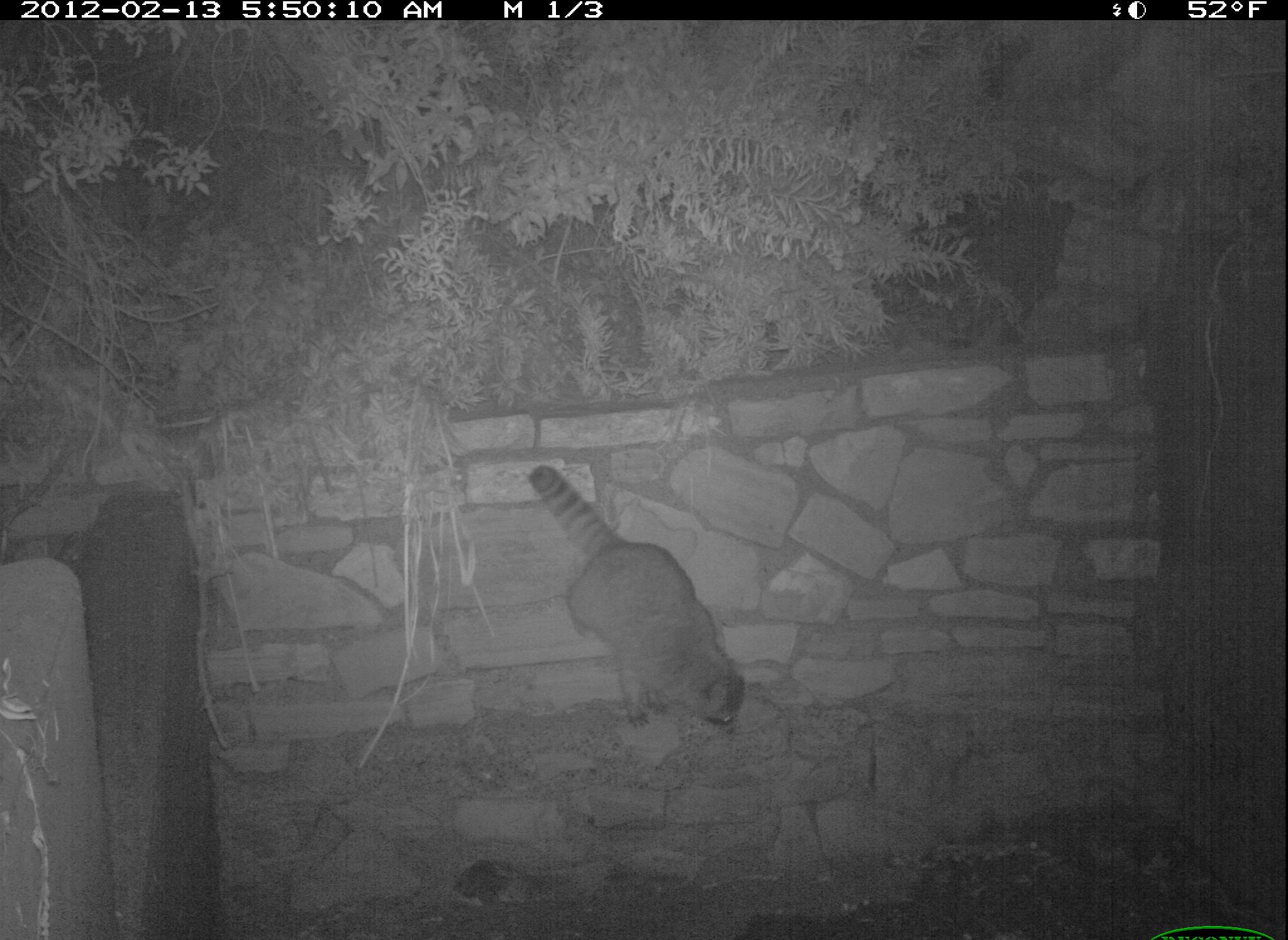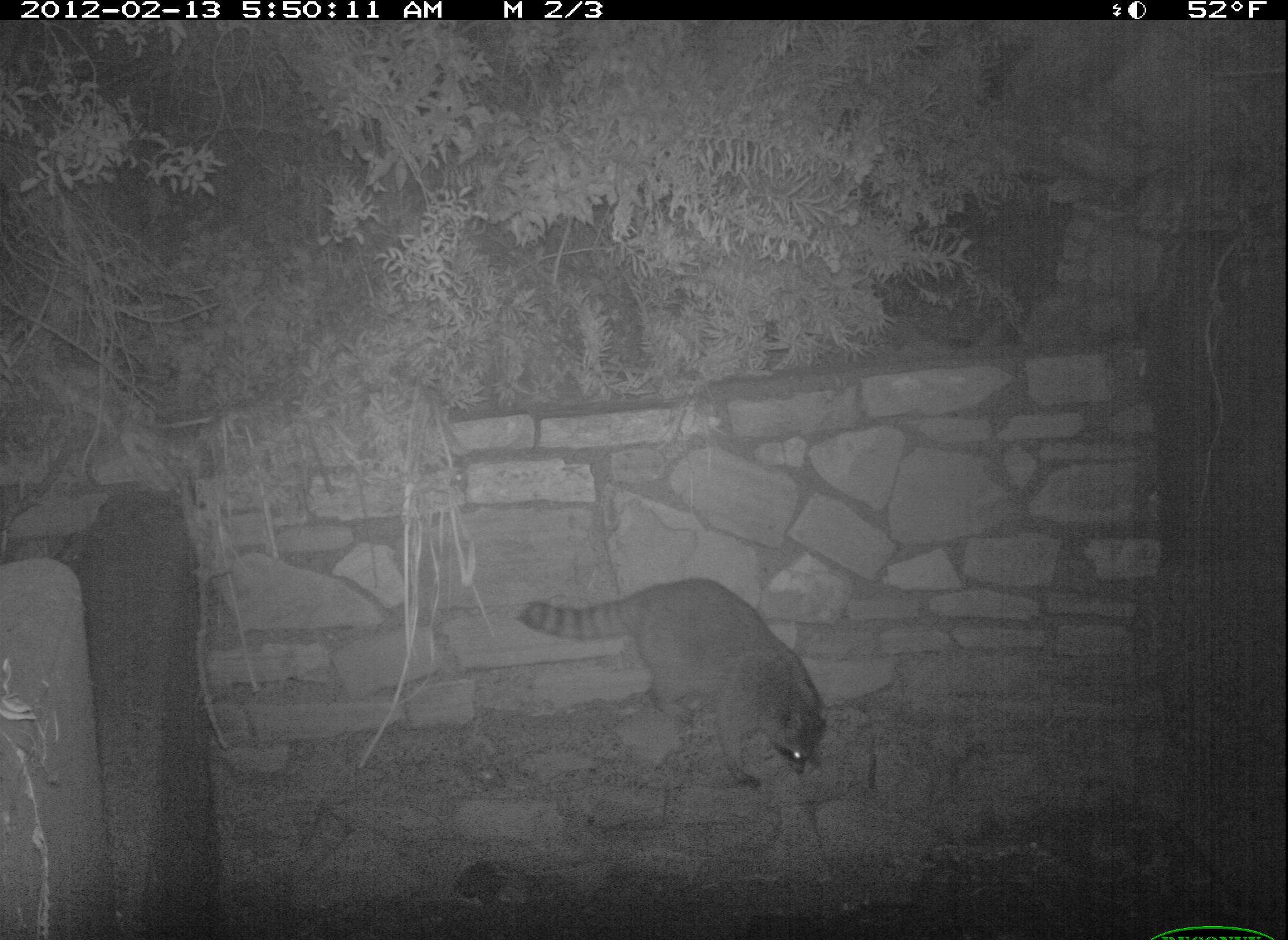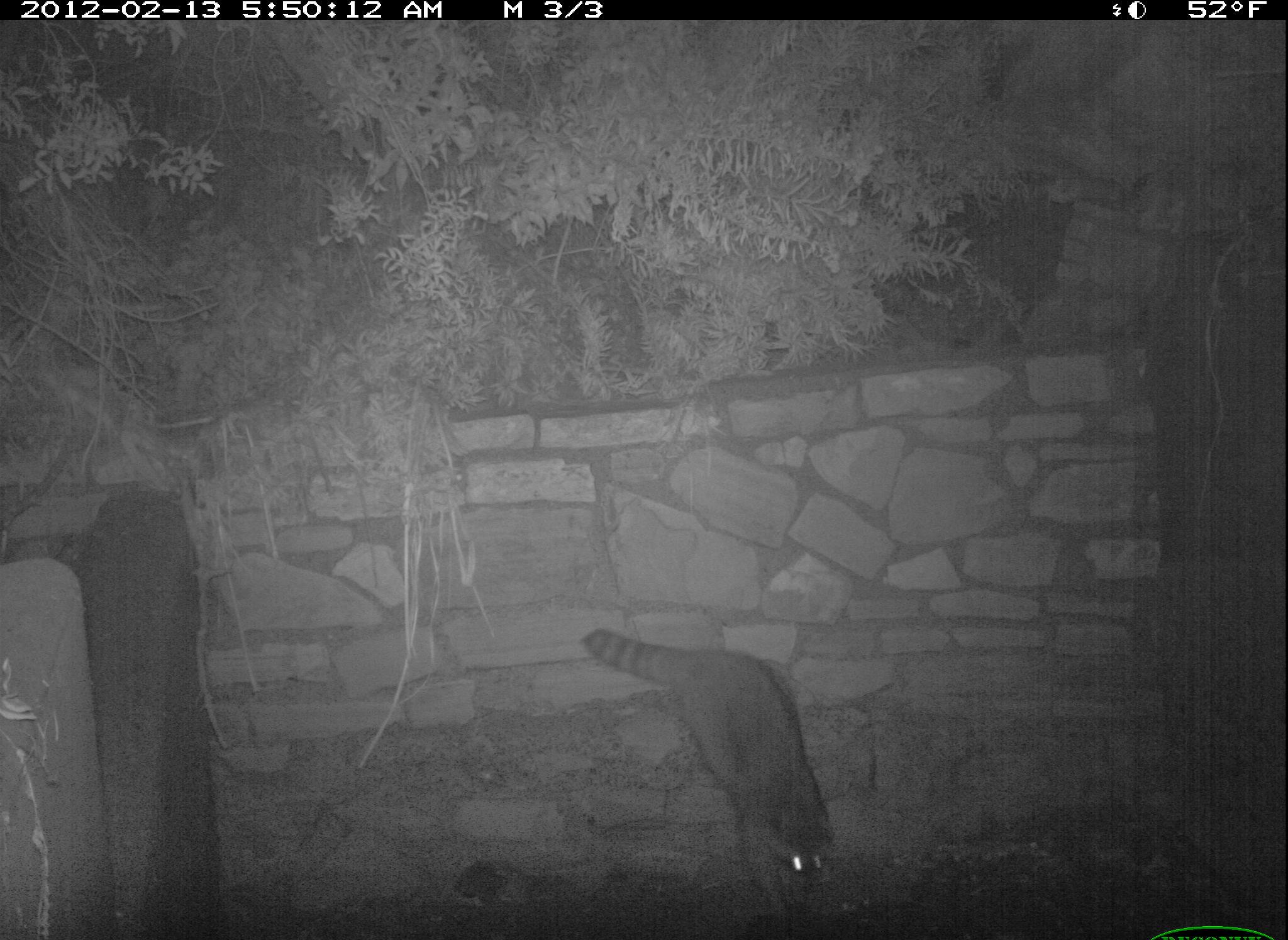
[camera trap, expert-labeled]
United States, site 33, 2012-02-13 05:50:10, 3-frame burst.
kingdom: Animalia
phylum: Chordata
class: Mammalia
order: Carnivora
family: Procyonidae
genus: Procyon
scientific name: Procyon lotor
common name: raccoon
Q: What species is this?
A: Raccoon (Procyon lotor).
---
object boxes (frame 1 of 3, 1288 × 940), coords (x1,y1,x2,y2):
raccoon: (523,461,758,736)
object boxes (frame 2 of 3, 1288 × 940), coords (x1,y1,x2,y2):
raccoon: (510,565,837,805)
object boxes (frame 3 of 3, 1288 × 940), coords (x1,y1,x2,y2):
raccoon: (573,619,845,920)